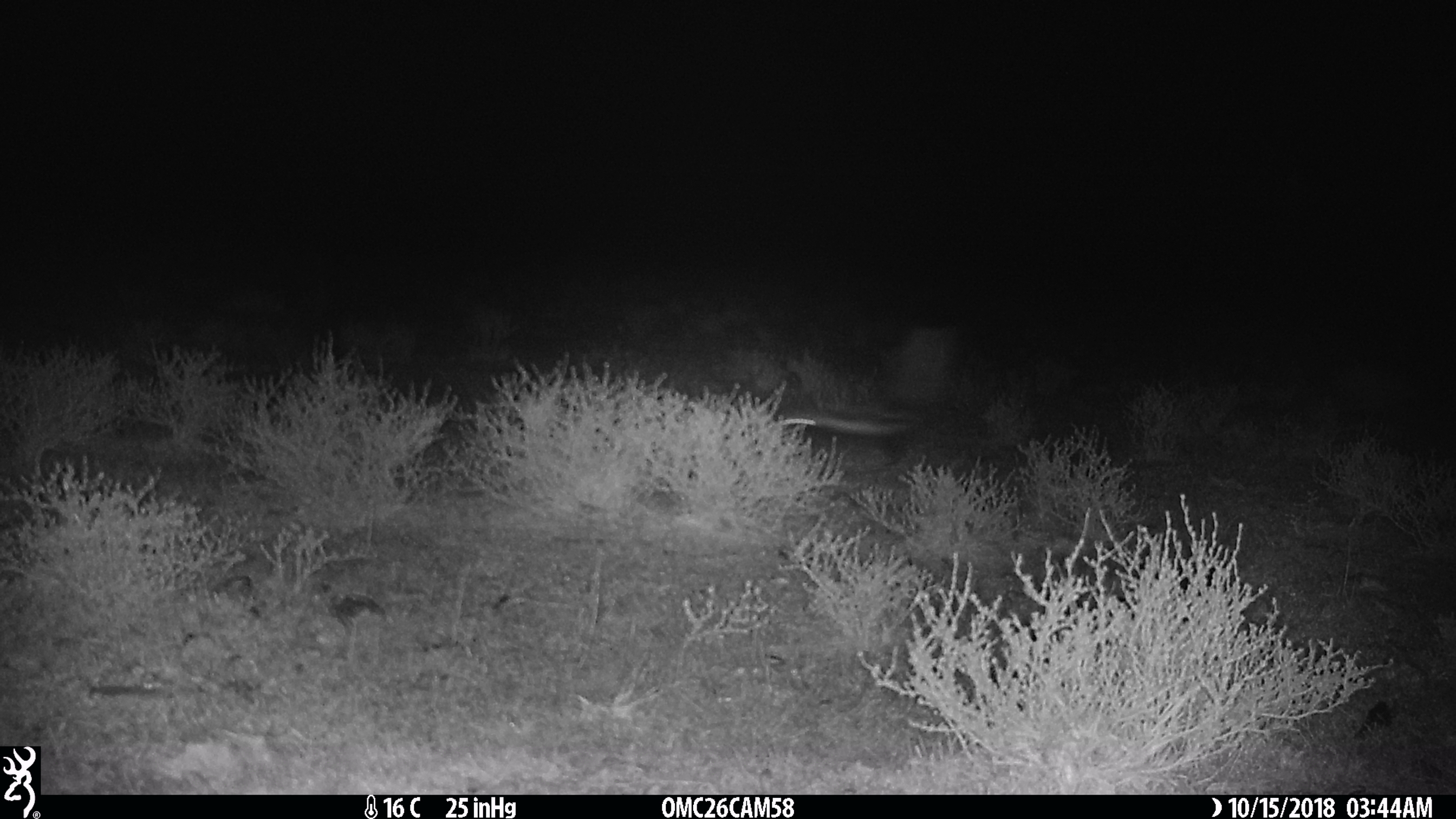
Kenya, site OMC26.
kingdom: Animalia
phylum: Chordata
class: Mammalia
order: Carnivora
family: Mustelidae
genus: Ictonyx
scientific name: Ictonyx striatus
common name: zorilla